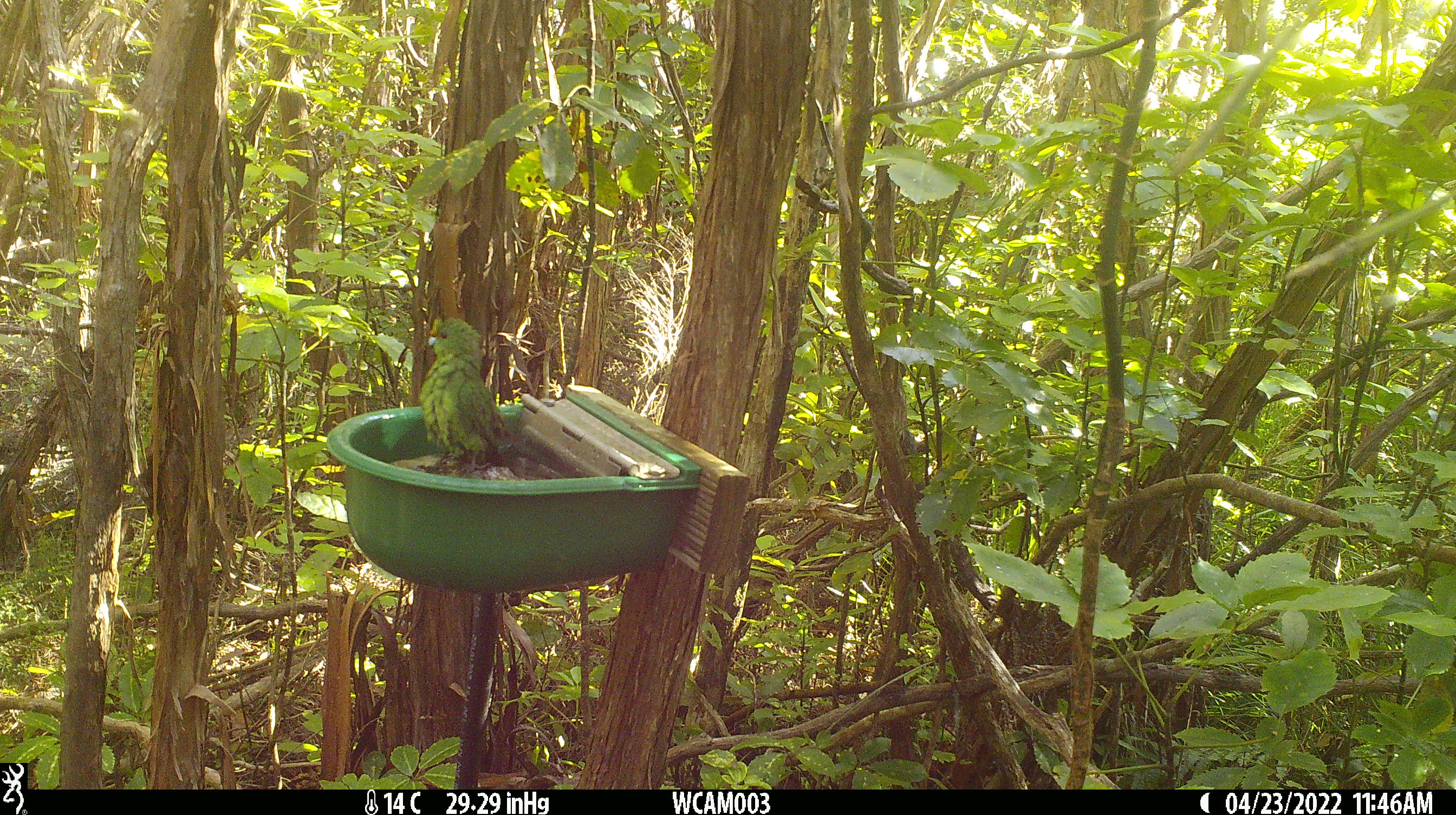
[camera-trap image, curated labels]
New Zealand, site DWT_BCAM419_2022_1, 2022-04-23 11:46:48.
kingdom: Animalia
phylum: Chordata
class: Aves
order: Psittaciformes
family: Psittaculidae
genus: Cyanoramphus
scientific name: Cyanoramphus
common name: parakeet